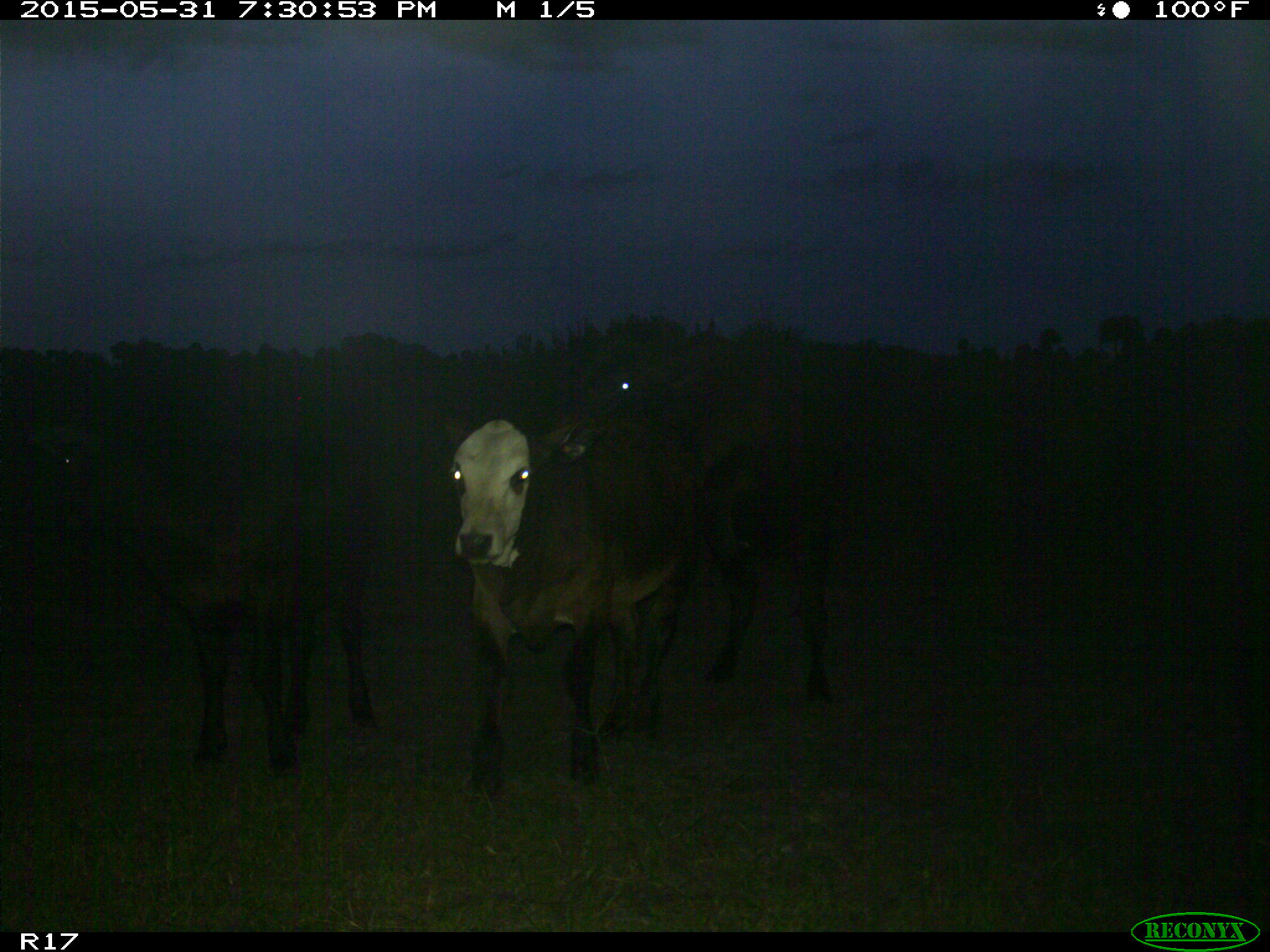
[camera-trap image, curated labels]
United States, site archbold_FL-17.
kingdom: Animalia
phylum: Chordata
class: Mammalia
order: Artiodactyla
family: Bovidae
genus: Bos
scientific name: Bos taurus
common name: domestic cow